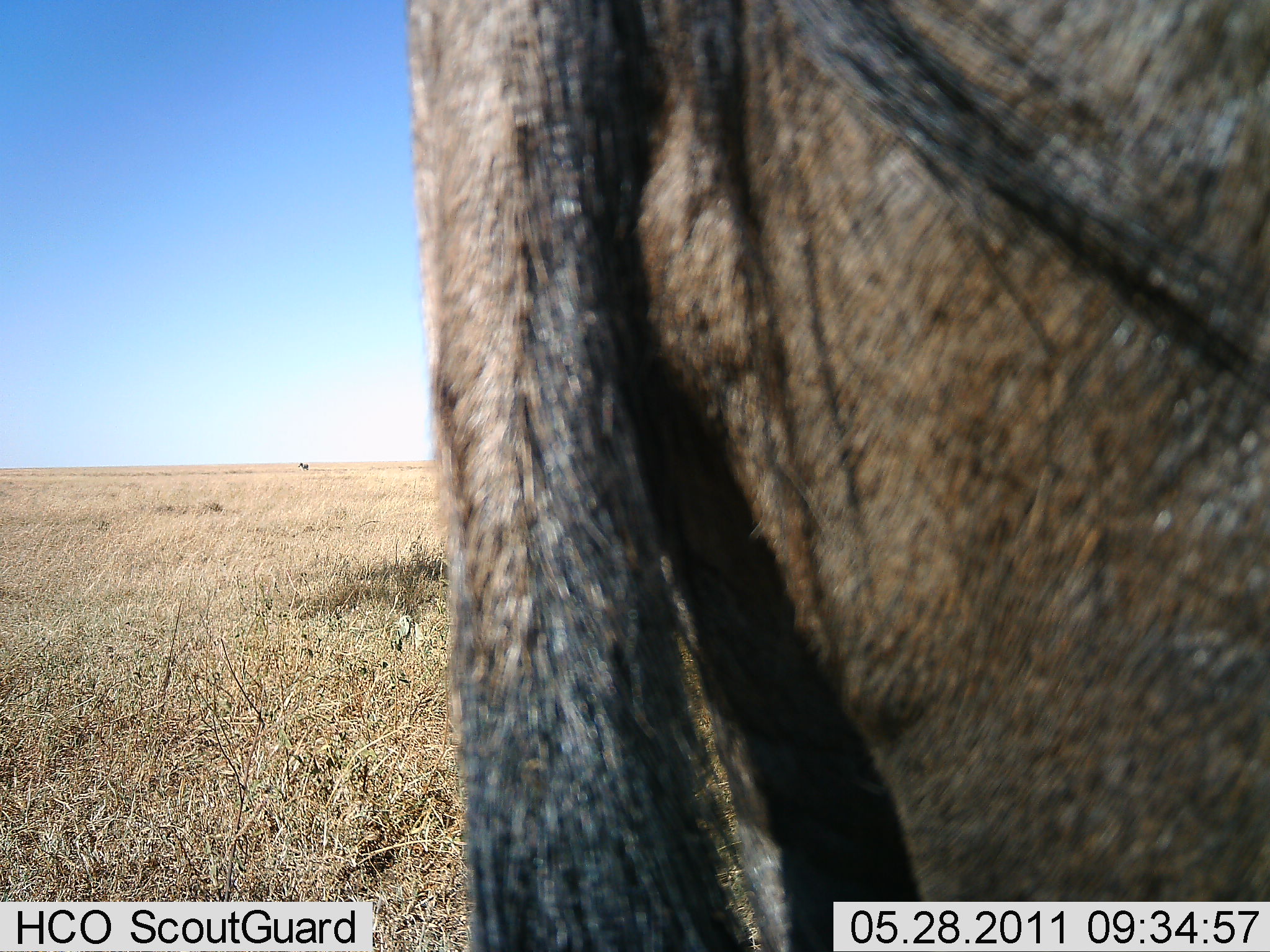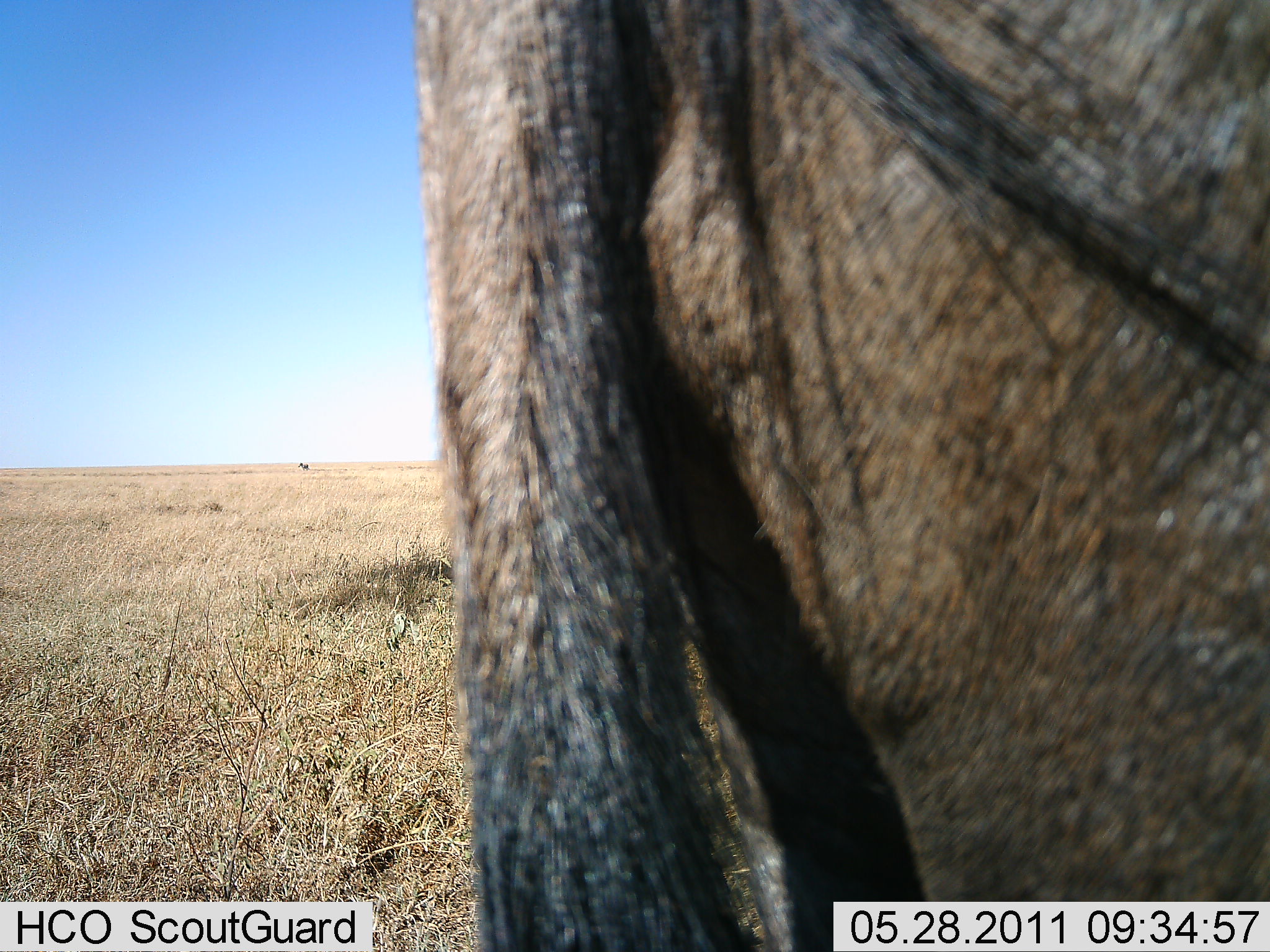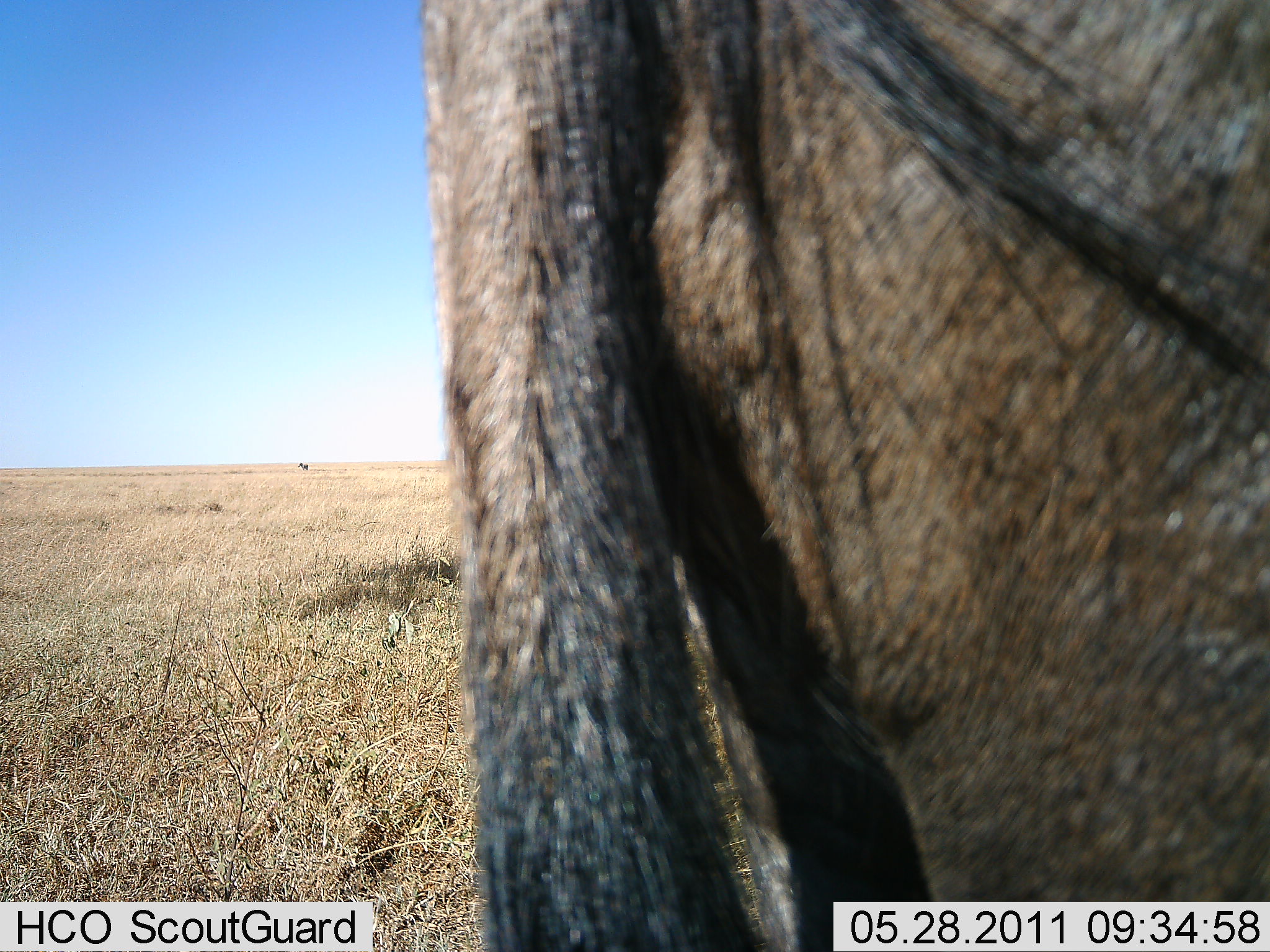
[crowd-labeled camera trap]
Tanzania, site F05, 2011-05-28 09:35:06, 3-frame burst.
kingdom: Animalia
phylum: Chordata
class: Mammalia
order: Artiodactyla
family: Bovidae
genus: Connochaetes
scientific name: Connochaetes taurinus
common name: blue wildebeest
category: wildebeest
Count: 1.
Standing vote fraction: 91%.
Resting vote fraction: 0%.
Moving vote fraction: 9%.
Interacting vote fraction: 0%.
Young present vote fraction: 0%.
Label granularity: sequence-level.